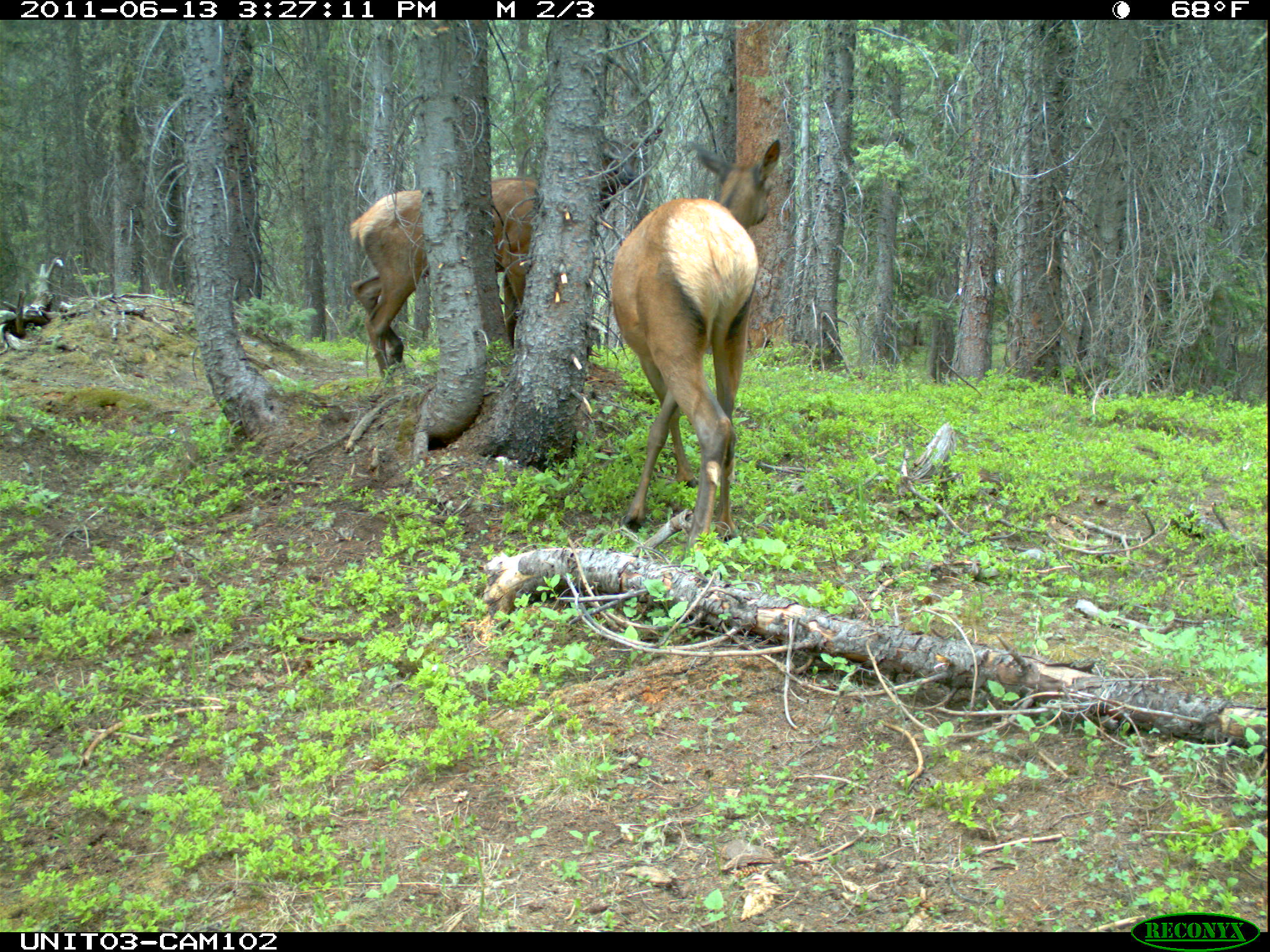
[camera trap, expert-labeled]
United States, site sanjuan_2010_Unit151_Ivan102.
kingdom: Animalia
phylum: Chordata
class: Mammalia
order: Artiodactyla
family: Cervidae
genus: Cervus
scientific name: Cervus elaphus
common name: red deer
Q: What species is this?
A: Cervus elaphus (red deer).